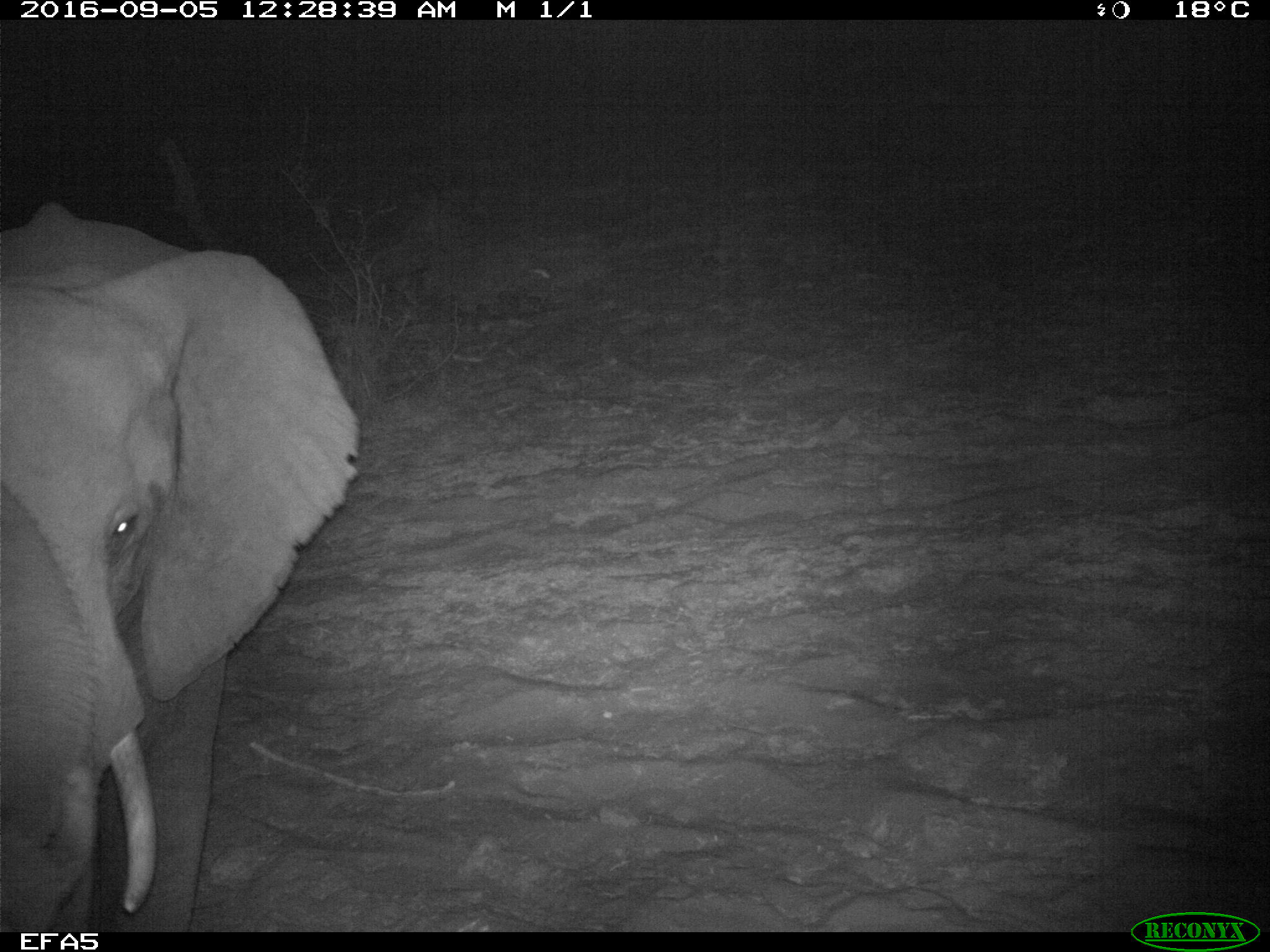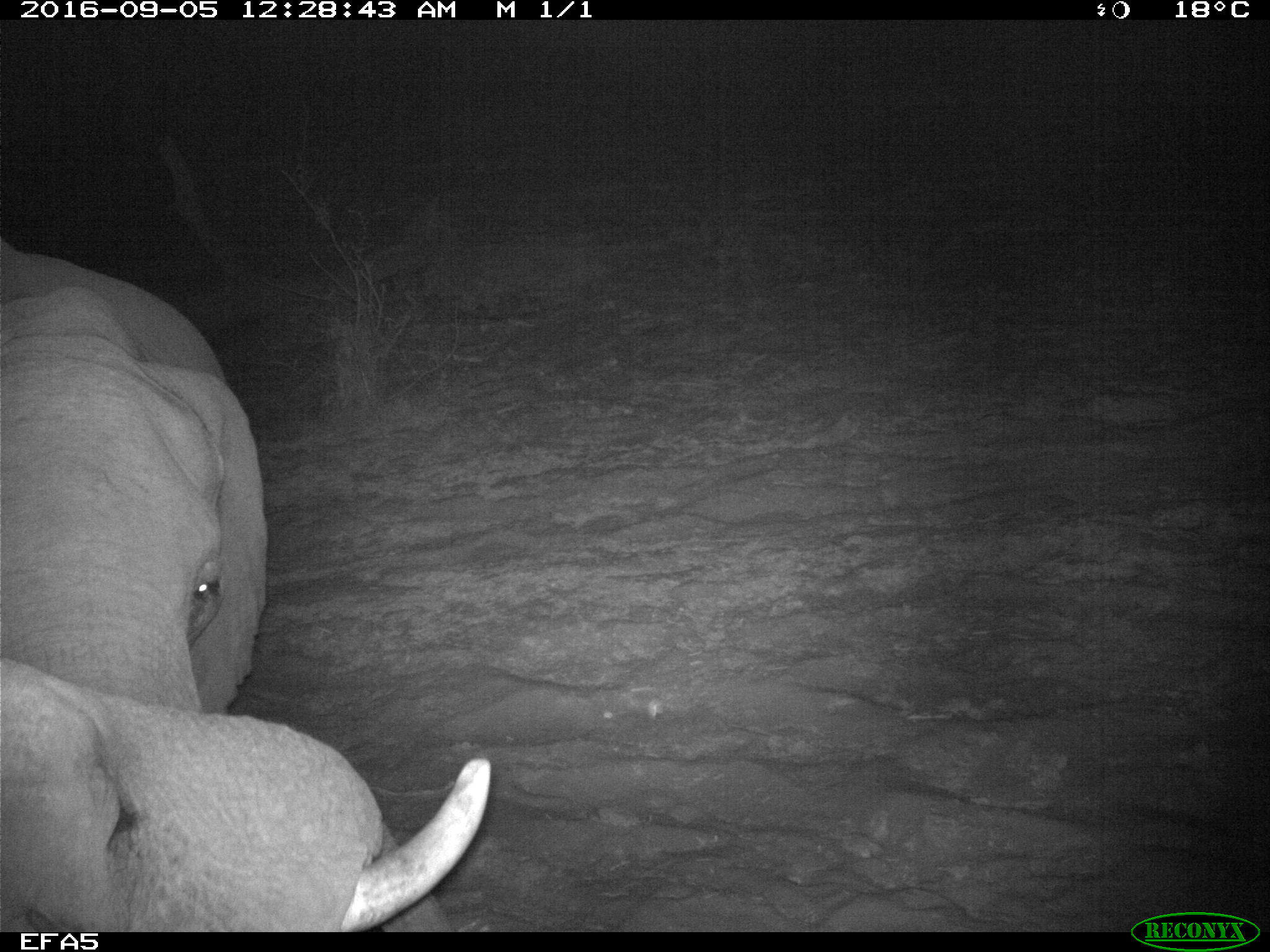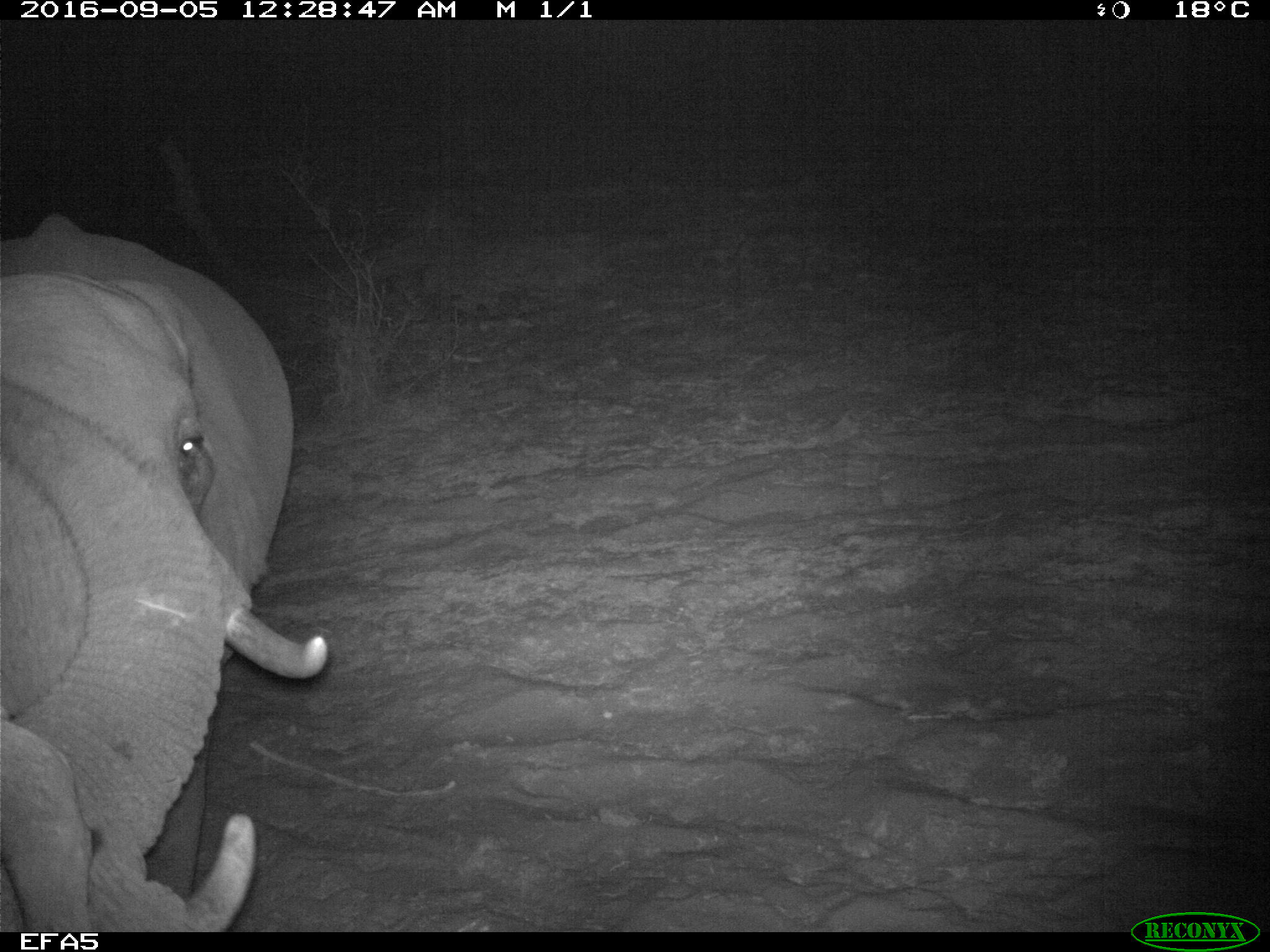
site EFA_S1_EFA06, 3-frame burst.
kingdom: Animalia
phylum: Chordata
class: Mammalia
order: Proboscidea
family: Elephantidae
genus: Loxodonta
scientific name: Loxodonta africana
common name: african bush elephant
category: elephant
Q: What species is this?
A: Elephant (african bush elephant) (Loxodonta africana).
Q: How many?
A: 2.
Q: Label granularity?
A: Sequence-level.